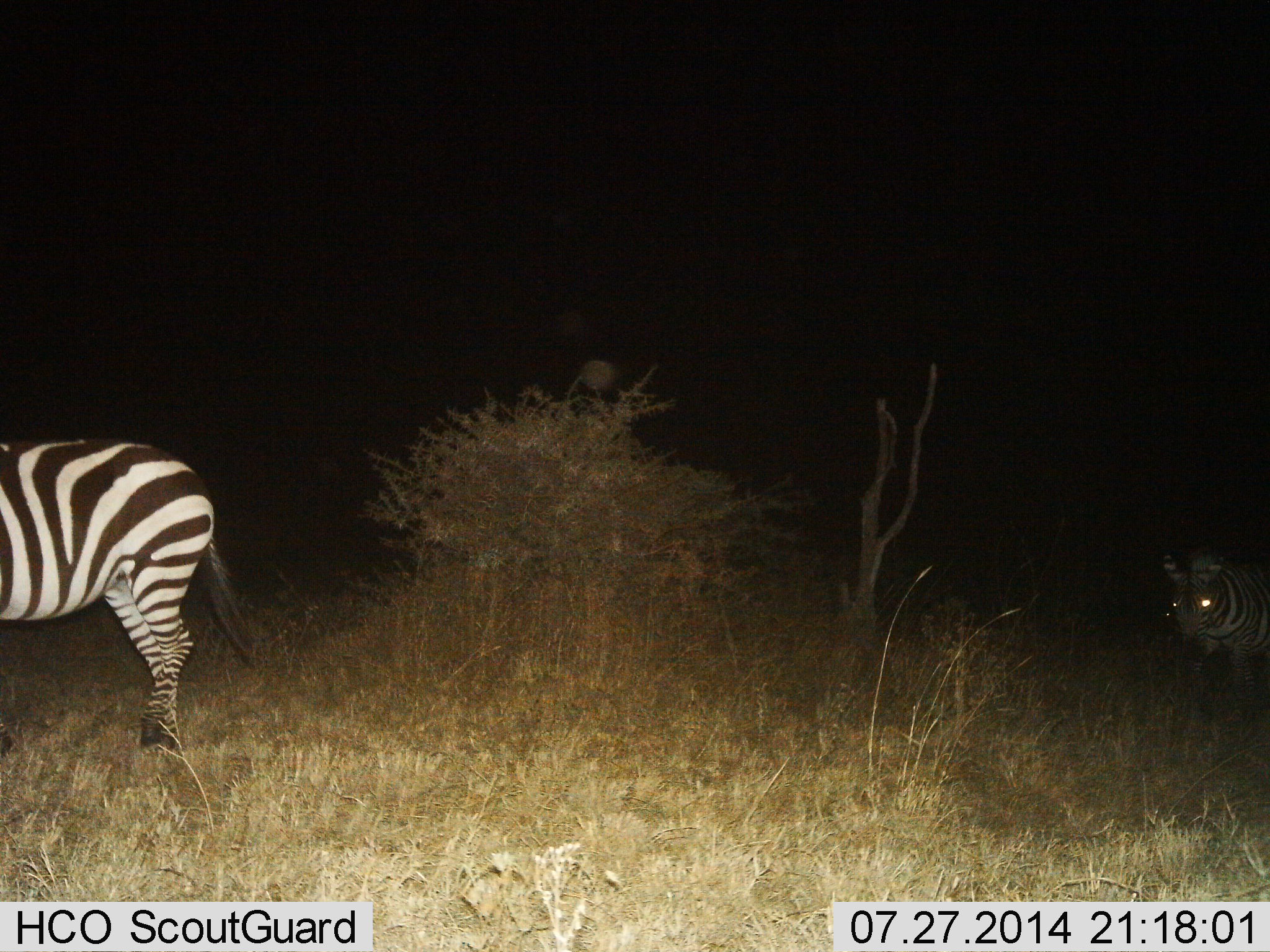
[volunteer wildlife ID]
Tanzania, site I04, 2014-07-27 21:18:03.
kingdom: Animalia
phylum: Chordata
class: Mammalia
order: Perissodactyla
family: Equidae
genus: Equus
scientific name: Equus quagga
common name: plains zebra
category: zebra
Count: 2.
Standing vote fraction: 90%.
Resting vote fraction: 0%.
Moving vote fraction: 40%.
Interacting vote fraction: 0%.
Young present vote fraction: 0%.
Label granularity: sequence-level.